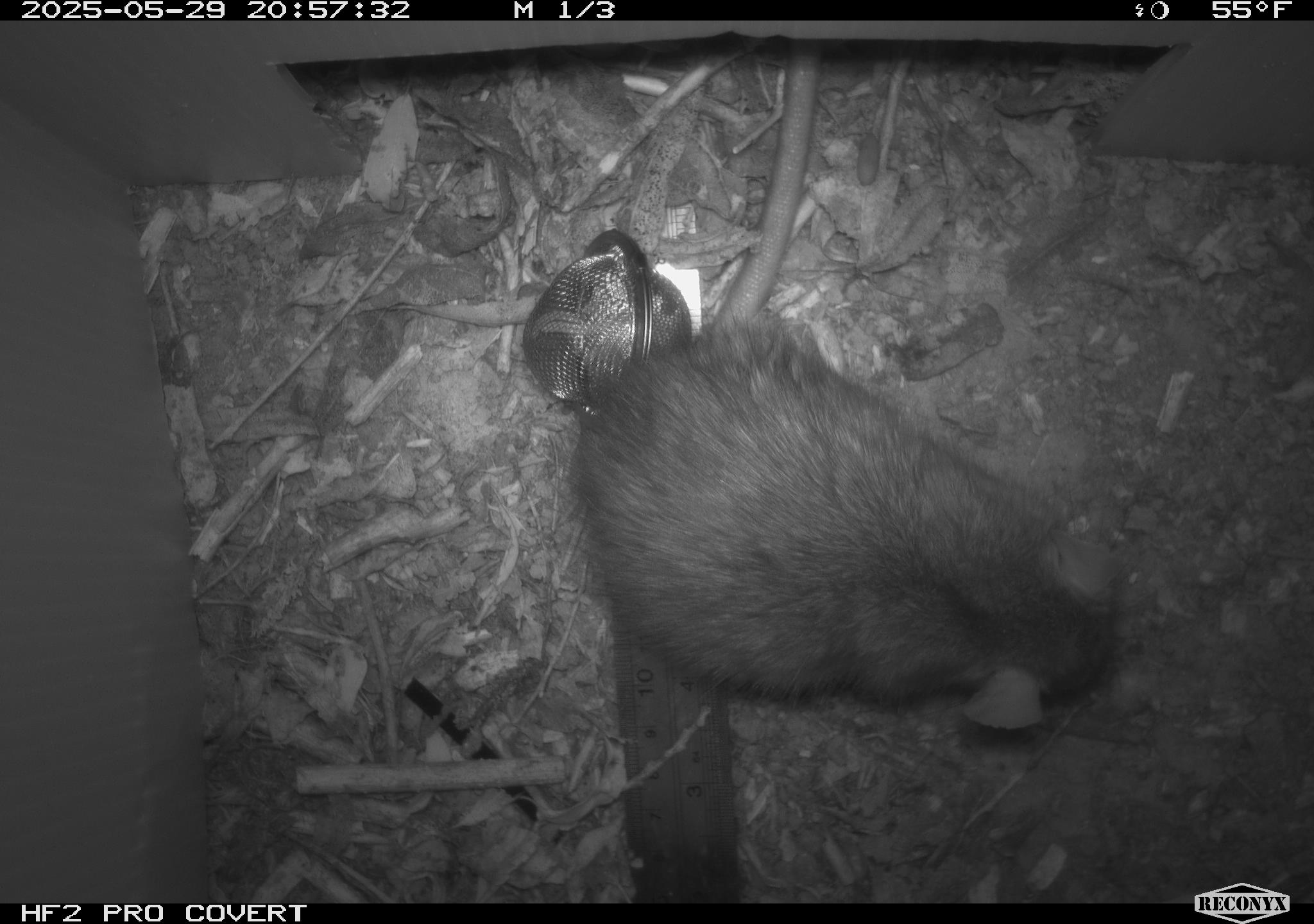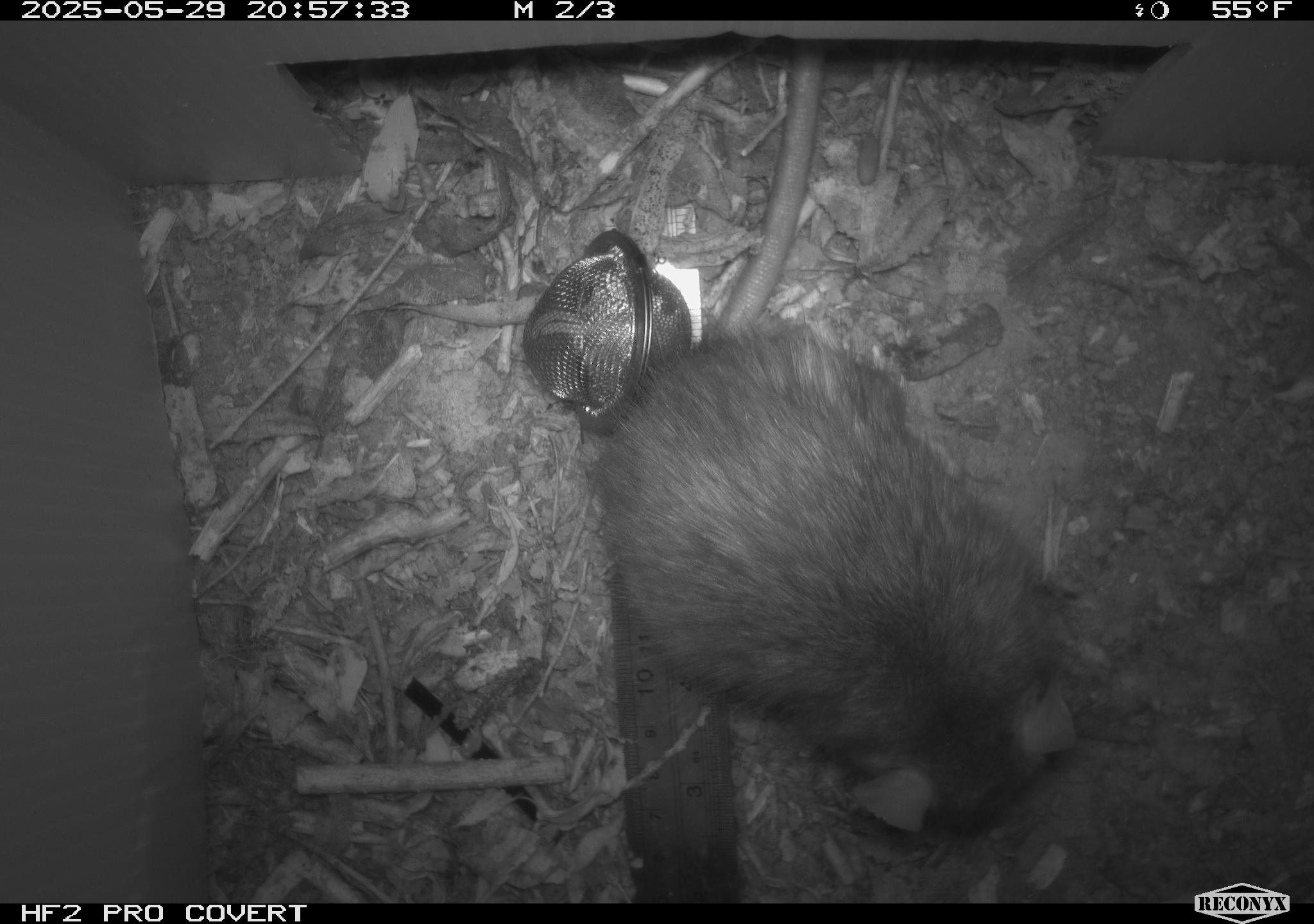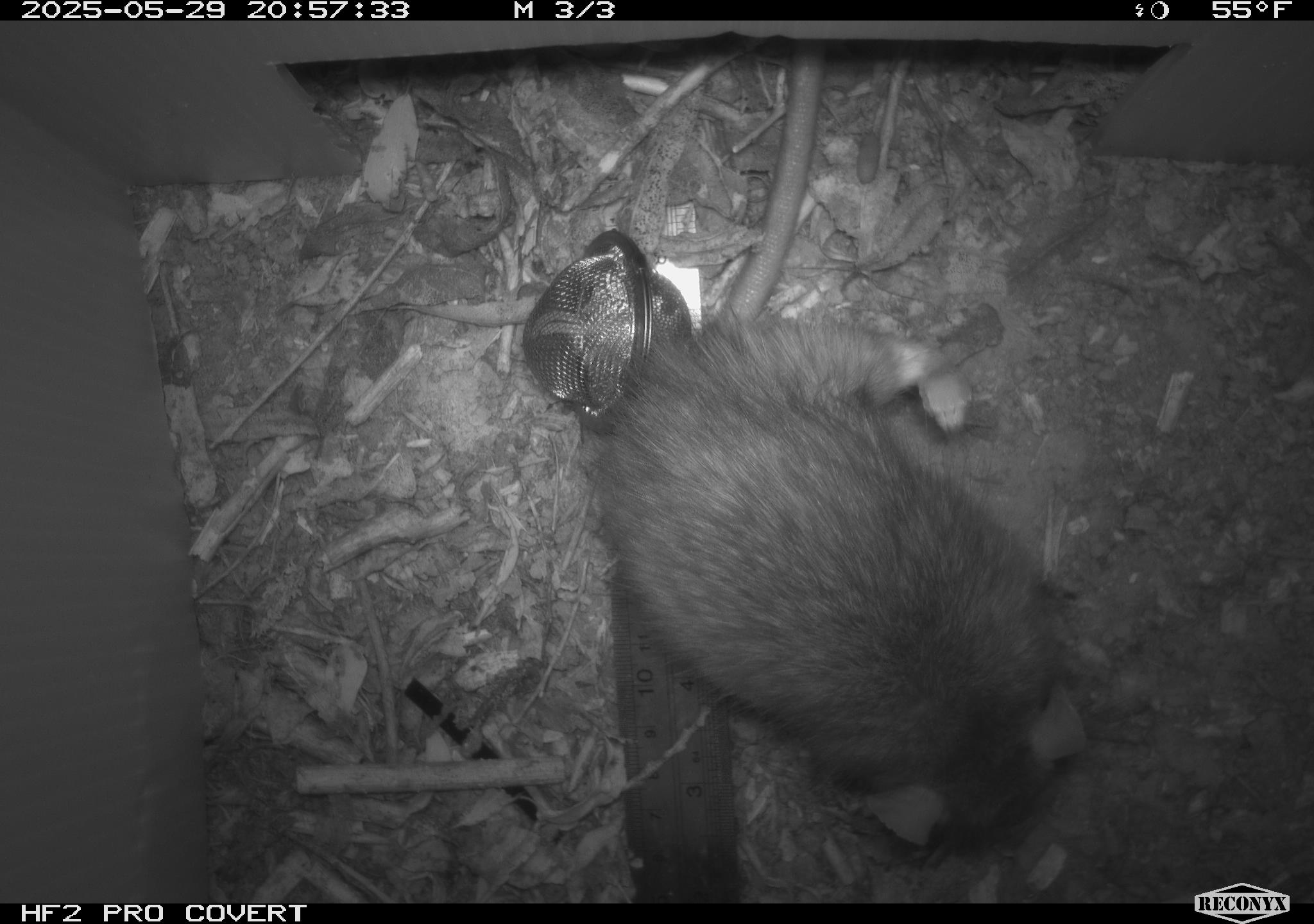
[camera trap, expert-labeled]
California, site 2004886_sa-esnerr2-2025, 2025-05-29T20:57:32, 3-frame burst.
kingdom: Animalia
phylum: Chordata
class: Mammalia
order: Rodentia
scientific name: Rodentia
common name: rodent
Rodent (Rodentia).